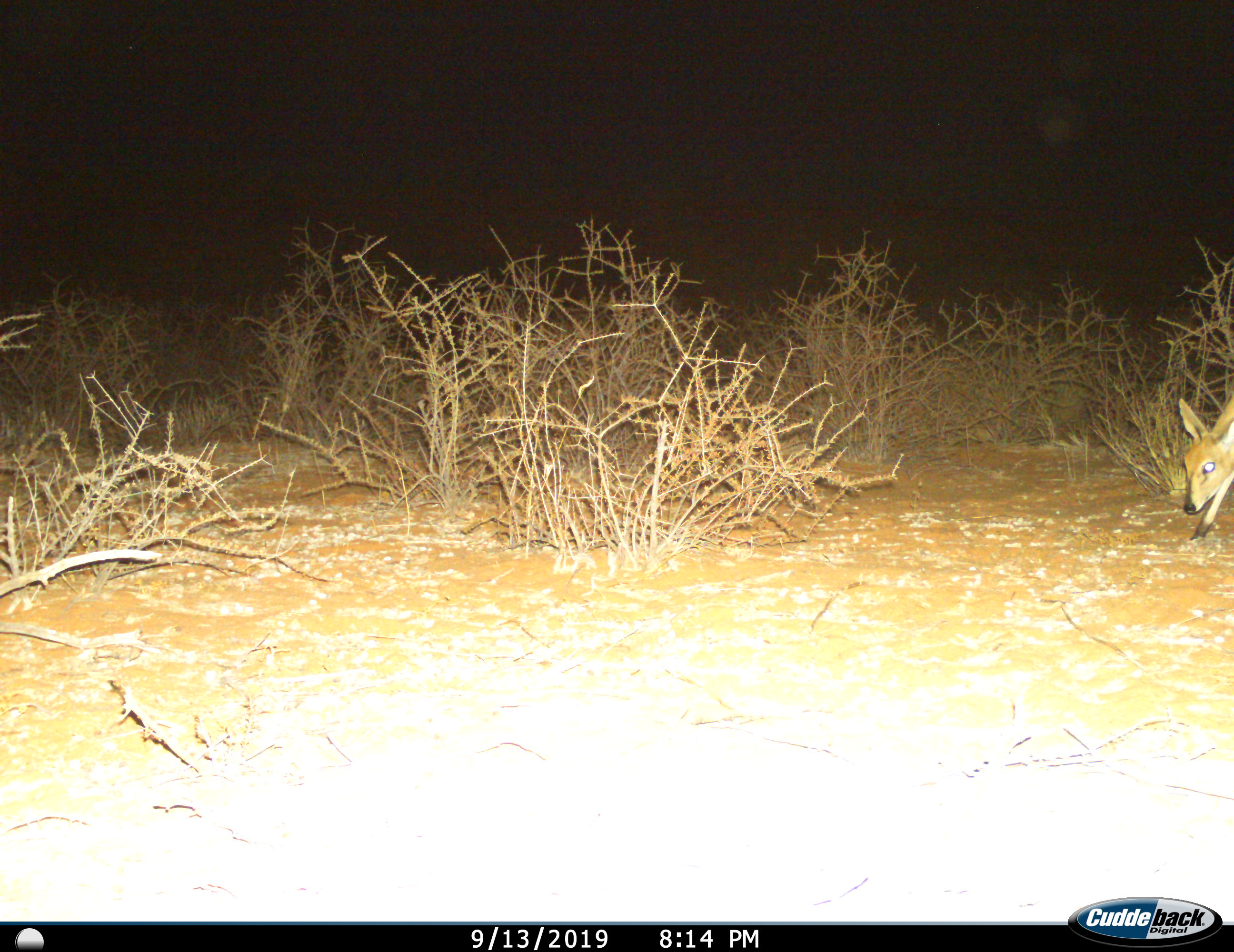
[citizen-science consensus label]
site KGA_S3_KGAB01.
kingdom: Animalia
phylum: Chordata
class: Mammalia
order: Artiodactyla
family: Bovidae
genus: Sylvicapra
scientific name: Sylvicapra grimmia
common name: common duiker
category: duikercommongrey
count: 1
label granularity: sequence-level